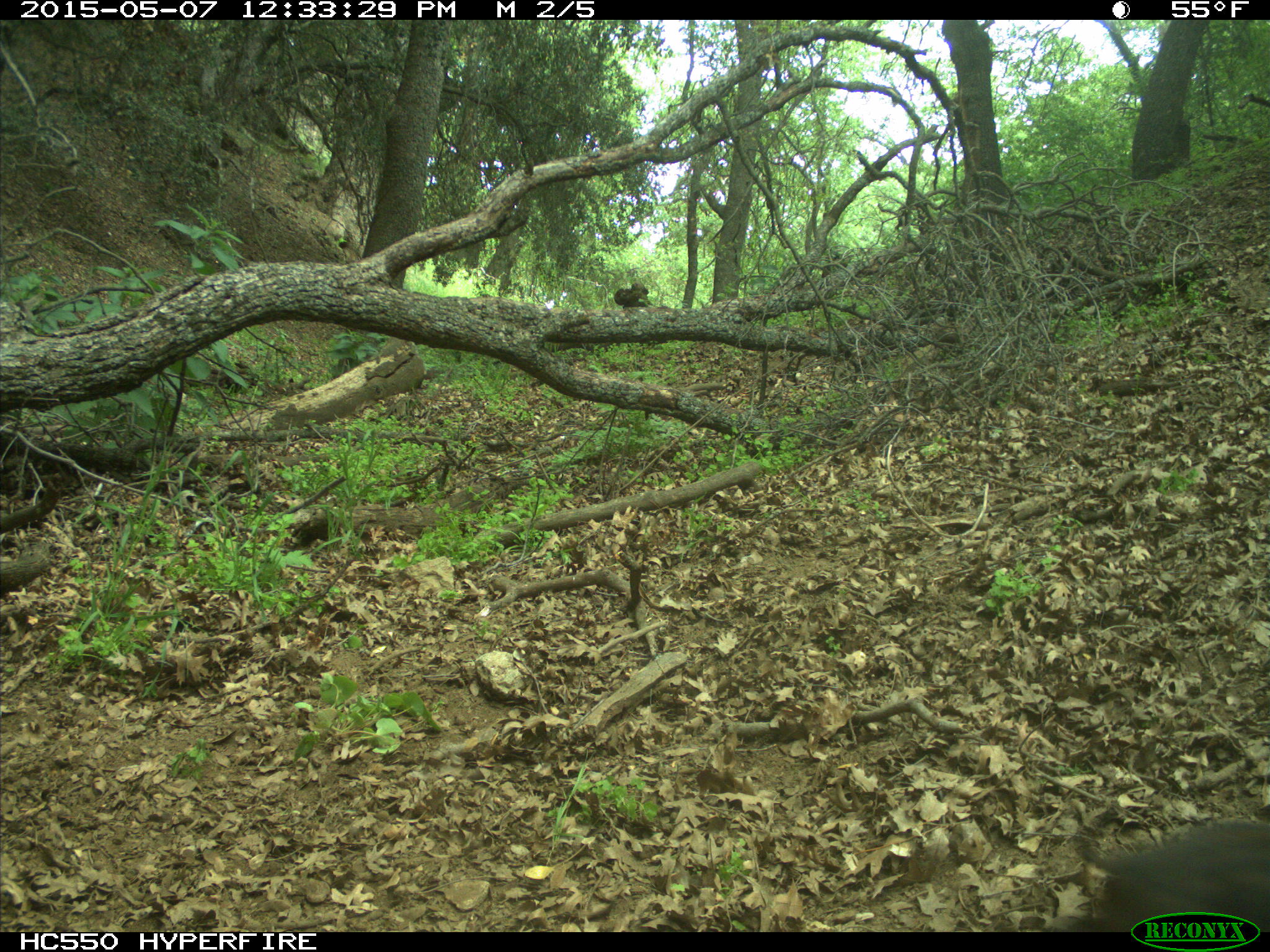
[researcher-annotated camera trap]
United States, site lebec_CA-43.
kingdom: Animalia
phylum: Chordata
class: Mammalia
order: Artiodactyla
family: Suidae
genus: Sus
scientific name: Sus scrofa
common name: wild boar